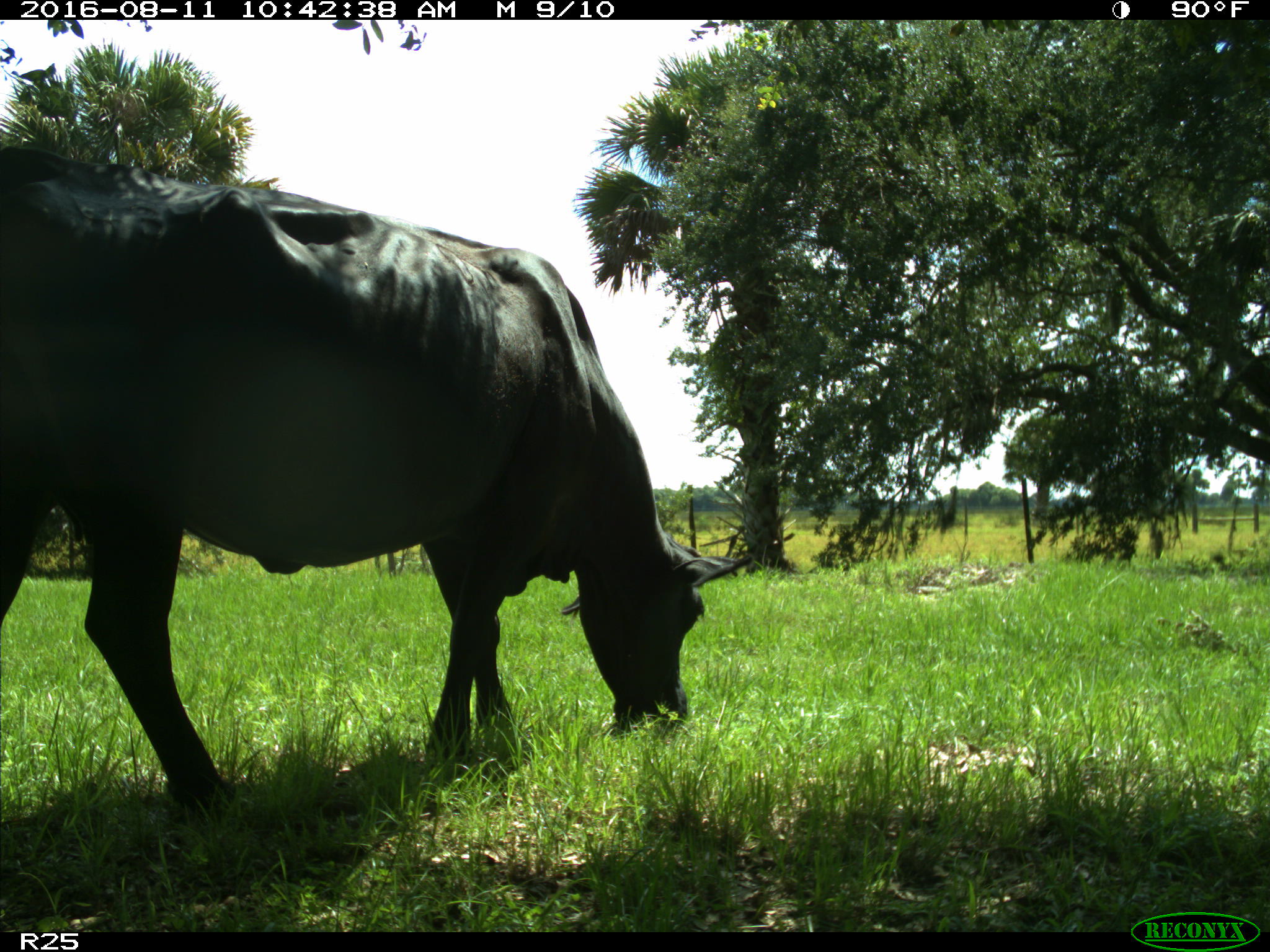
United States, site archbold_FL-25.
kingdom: Animalia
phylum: Chordata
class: Mammalia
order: Artiodactyla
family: Bovidae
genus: Bos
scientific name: Bos taurus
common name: domestic cow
Bos taurus (domestic cow).